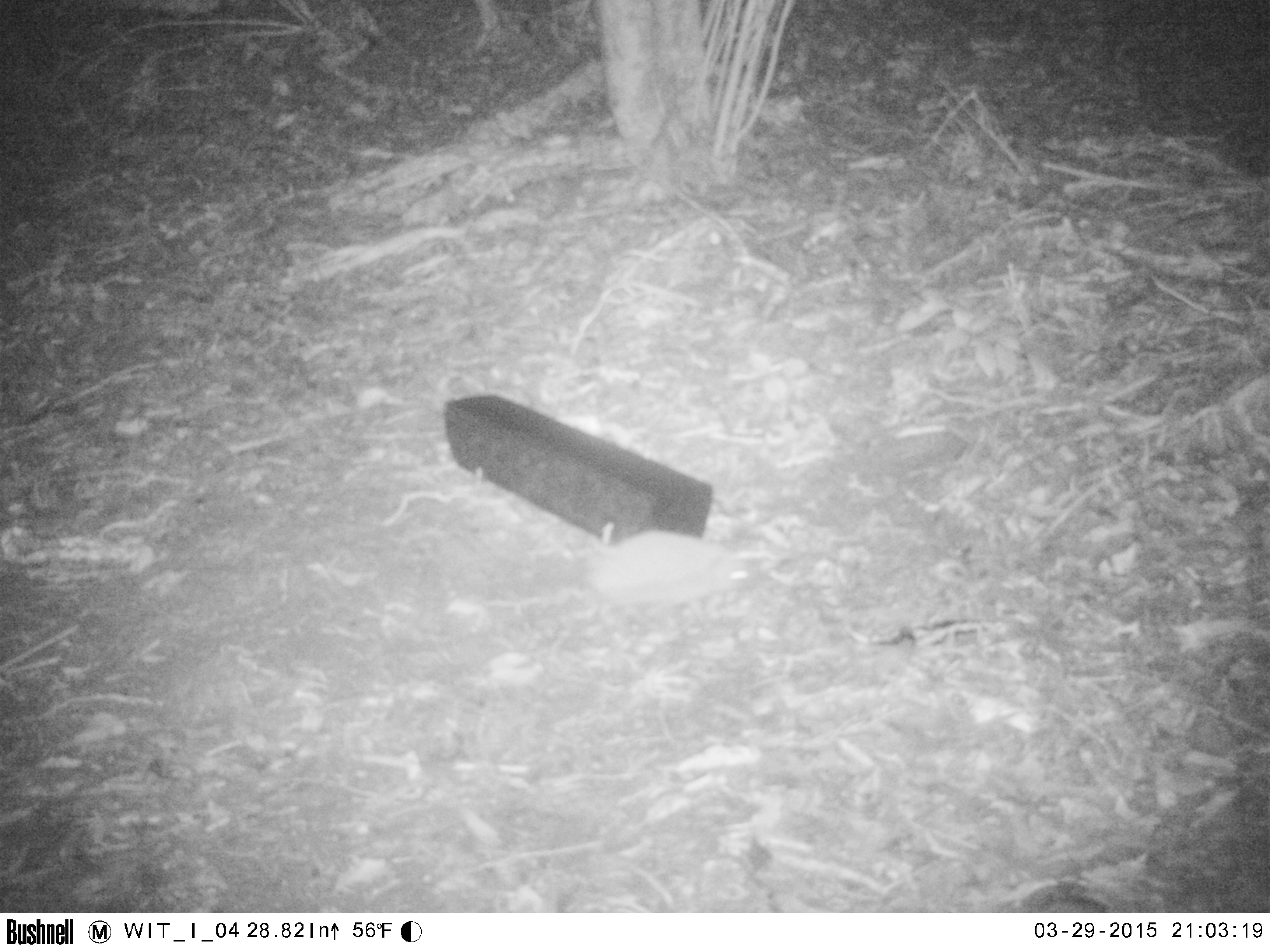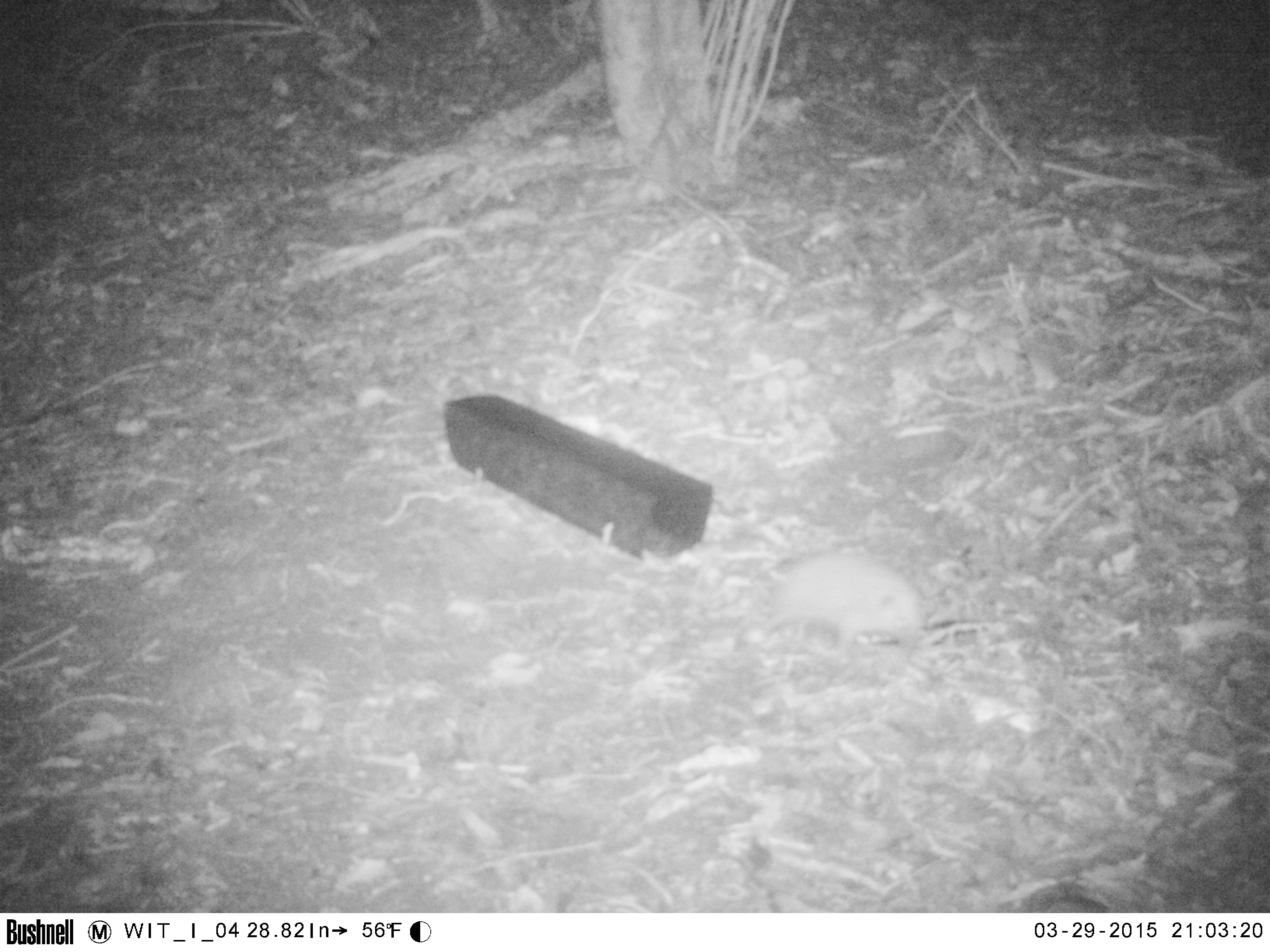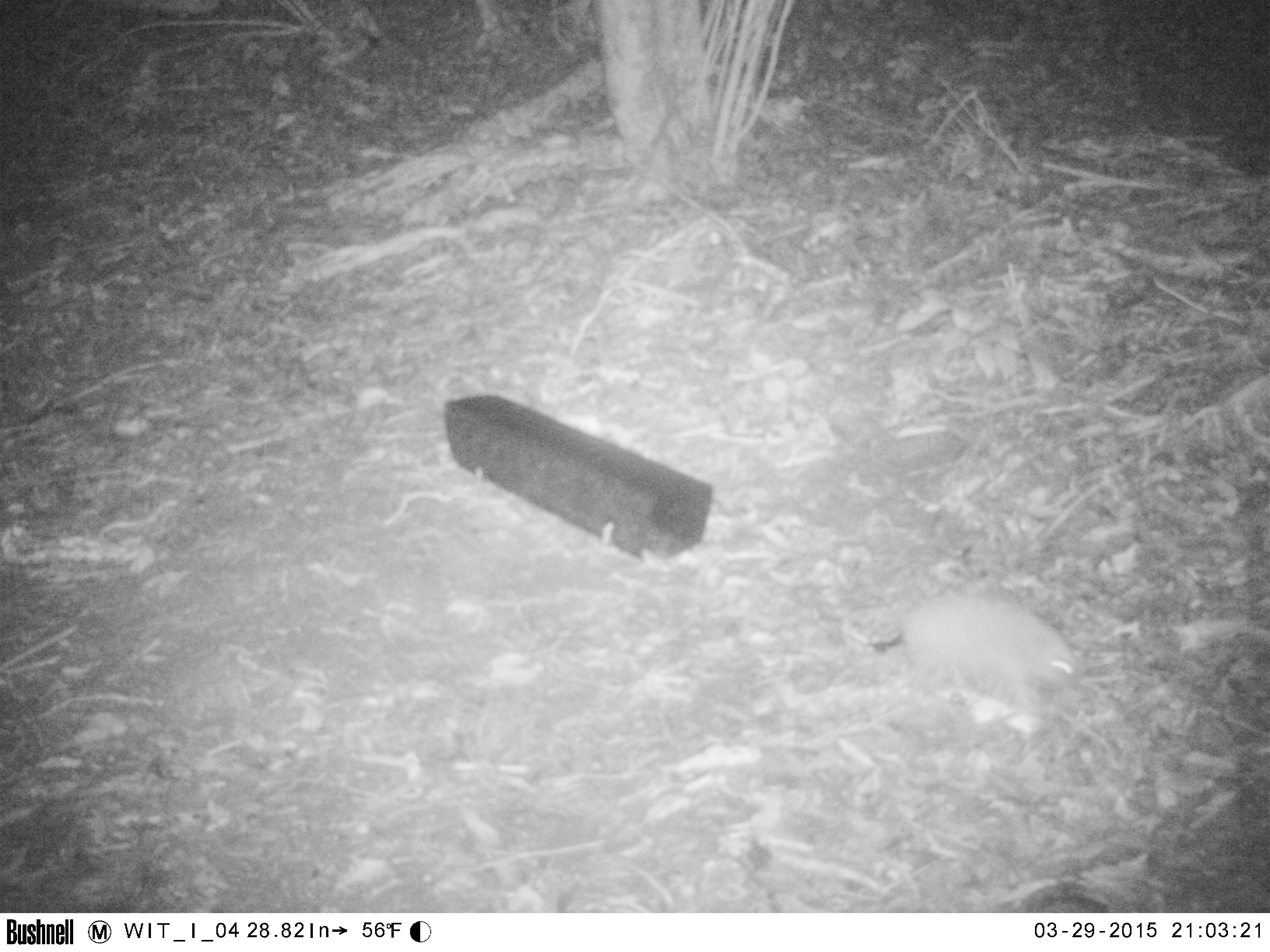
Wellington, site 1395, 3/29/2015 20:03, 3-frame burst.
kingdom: Animalia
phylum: Chordata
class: Mammalia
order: Eulipotyphla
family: Erinaceidae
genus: Erinaceus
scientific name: Erinaceus europaeus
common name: hedgehog